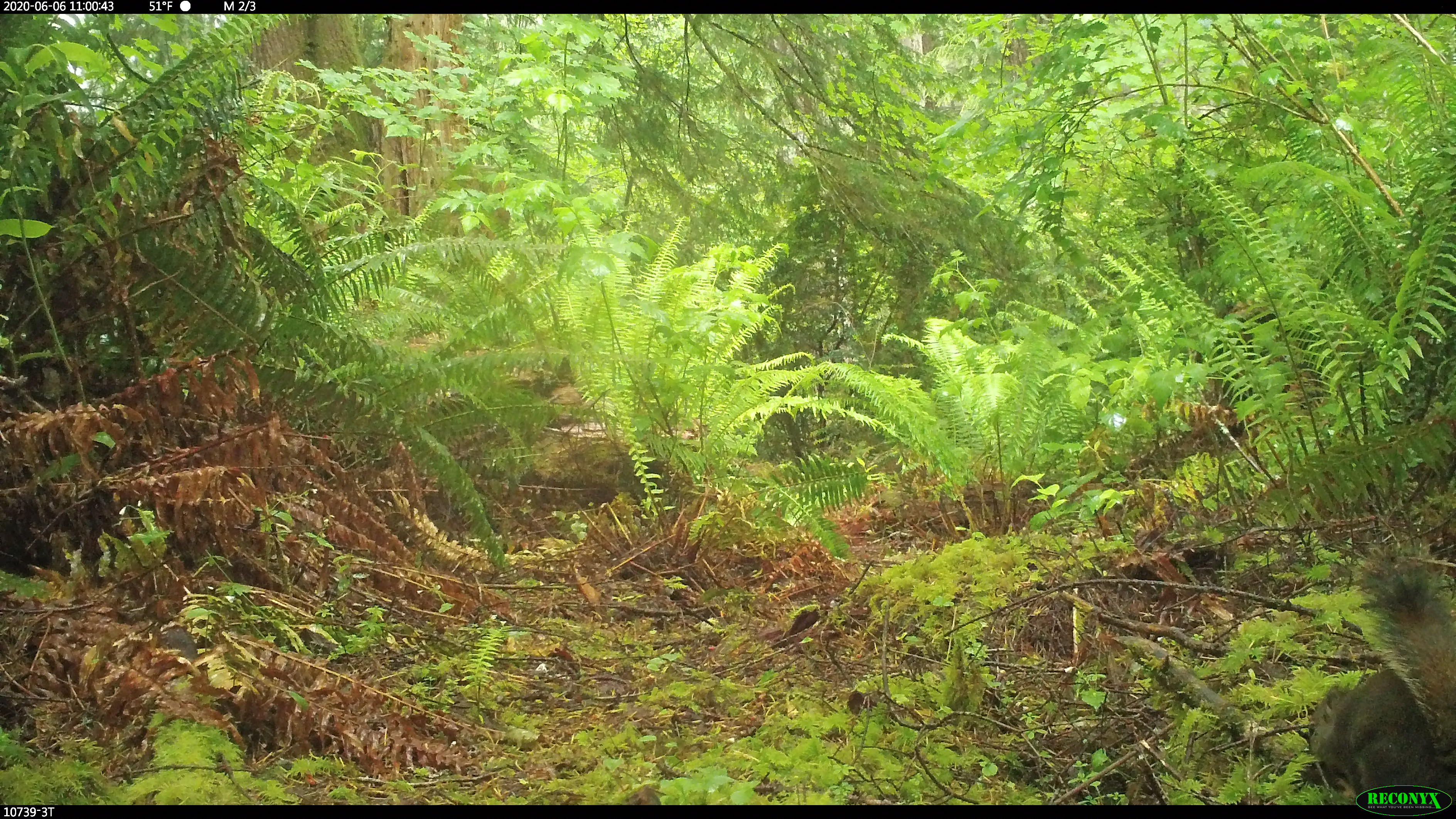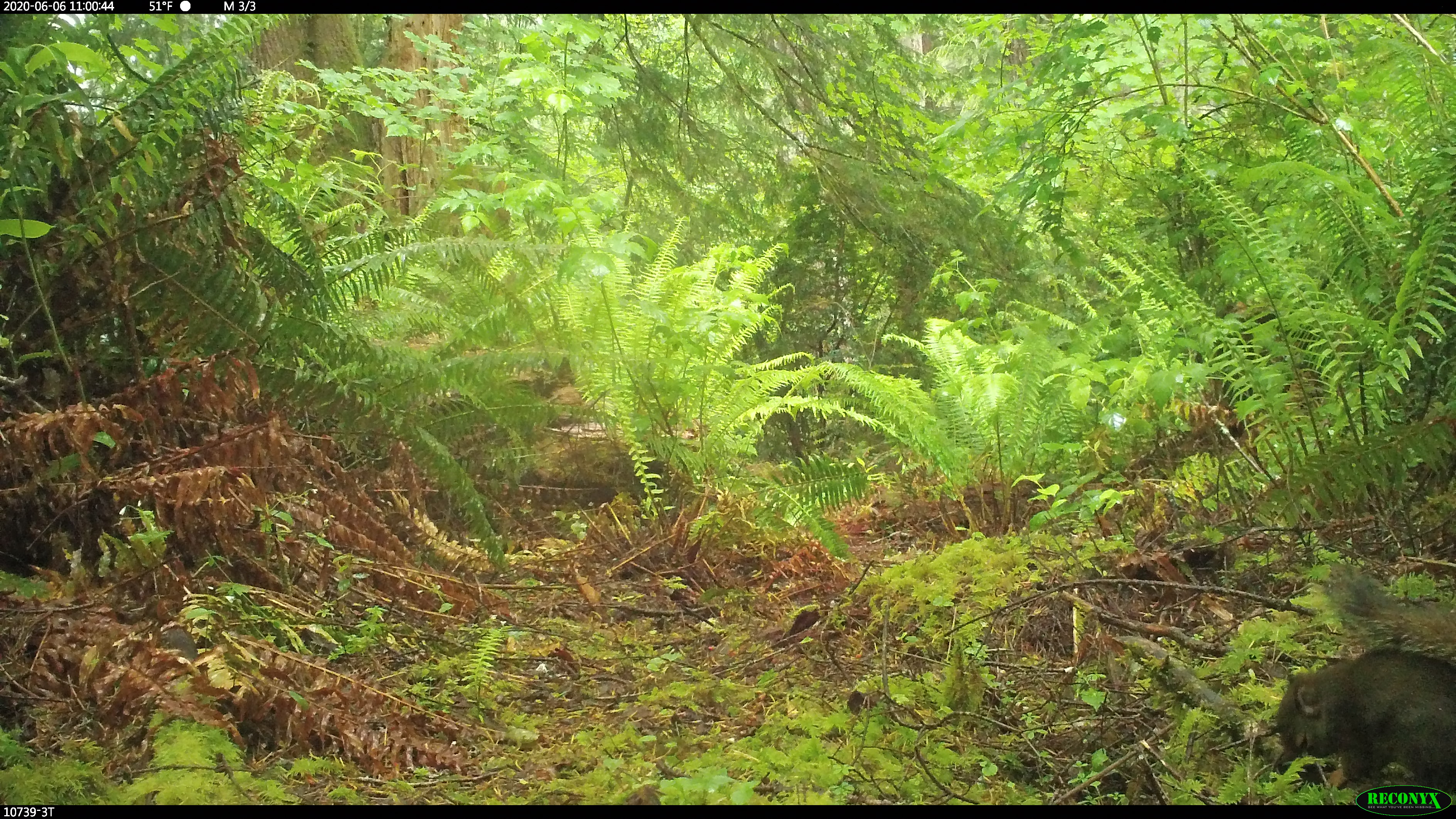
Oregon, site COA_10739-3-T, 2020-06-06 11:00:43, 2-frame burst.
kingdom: Animalia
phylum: Chordata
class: Mammalia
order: Rodentia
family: Sciuridae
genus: Tamiasciurus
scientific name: Tamiasciurus douglasii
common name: douglas squirrel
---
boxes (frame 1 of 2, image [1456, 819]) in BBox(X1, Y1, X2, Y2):
douglas squirrel: BBox(1304, 574, 1454, 784)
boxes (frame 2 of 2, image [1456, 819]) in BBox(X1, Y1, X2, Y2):
douglas squirrel: BBox(1271, 570, 1454, 781)